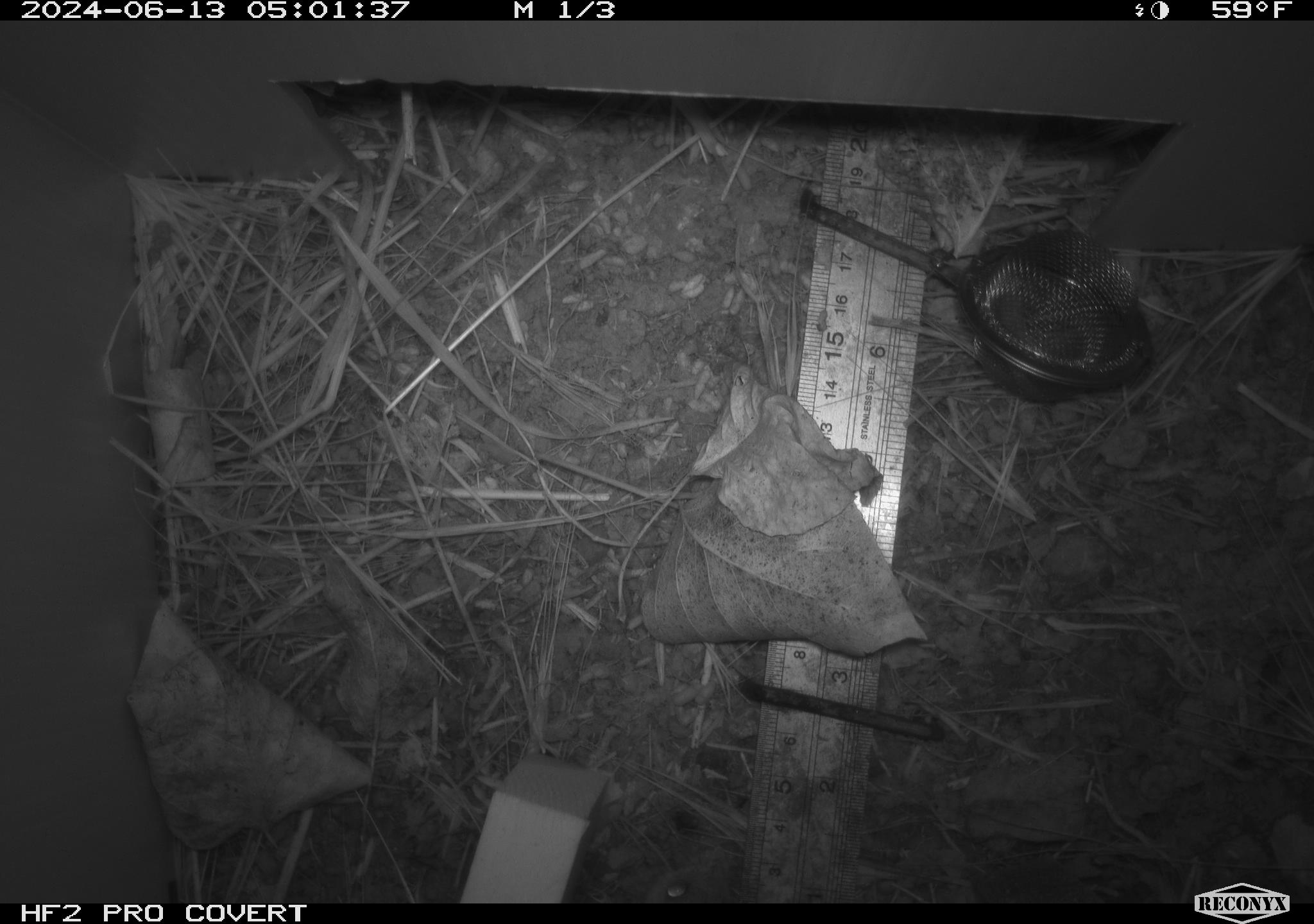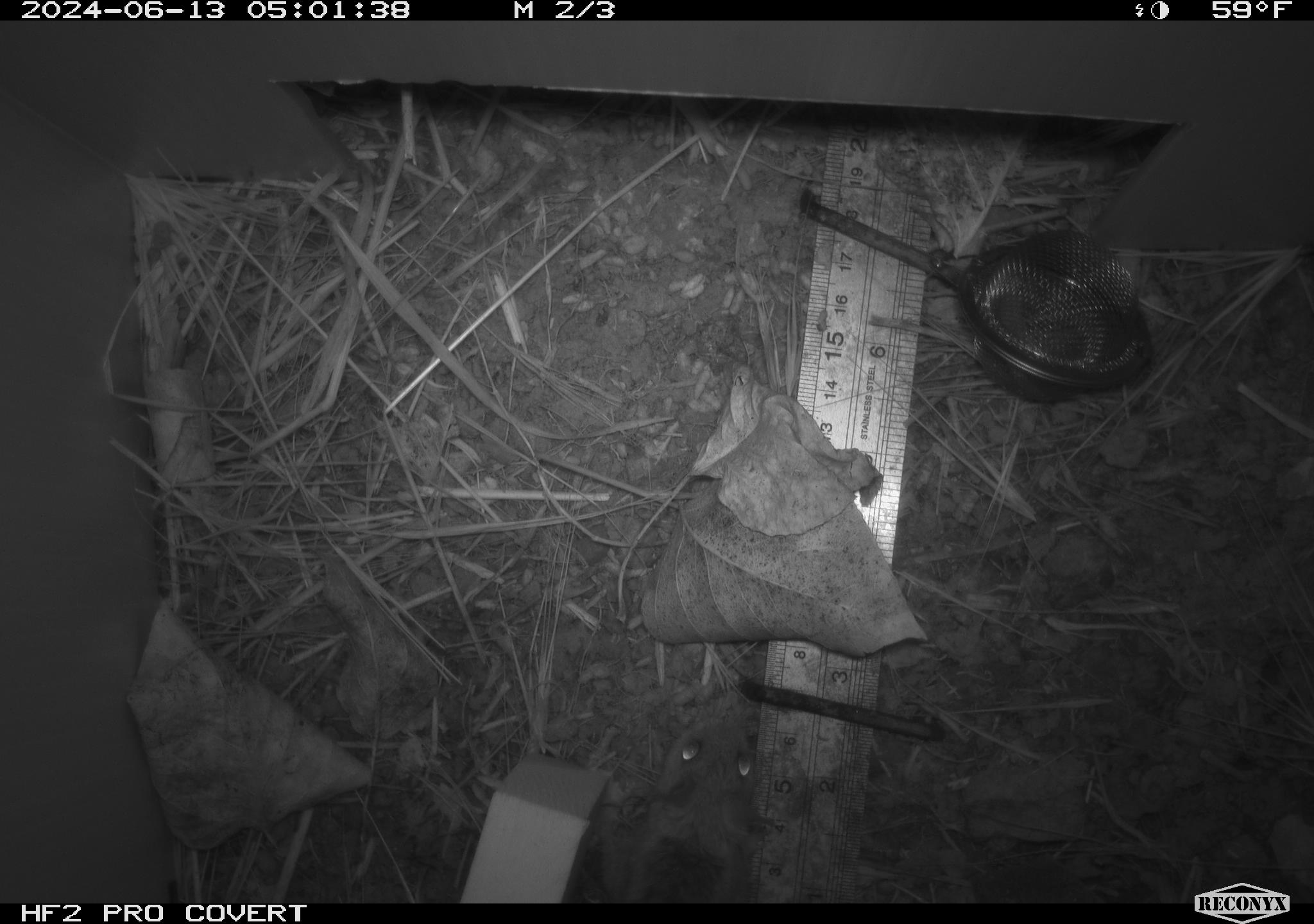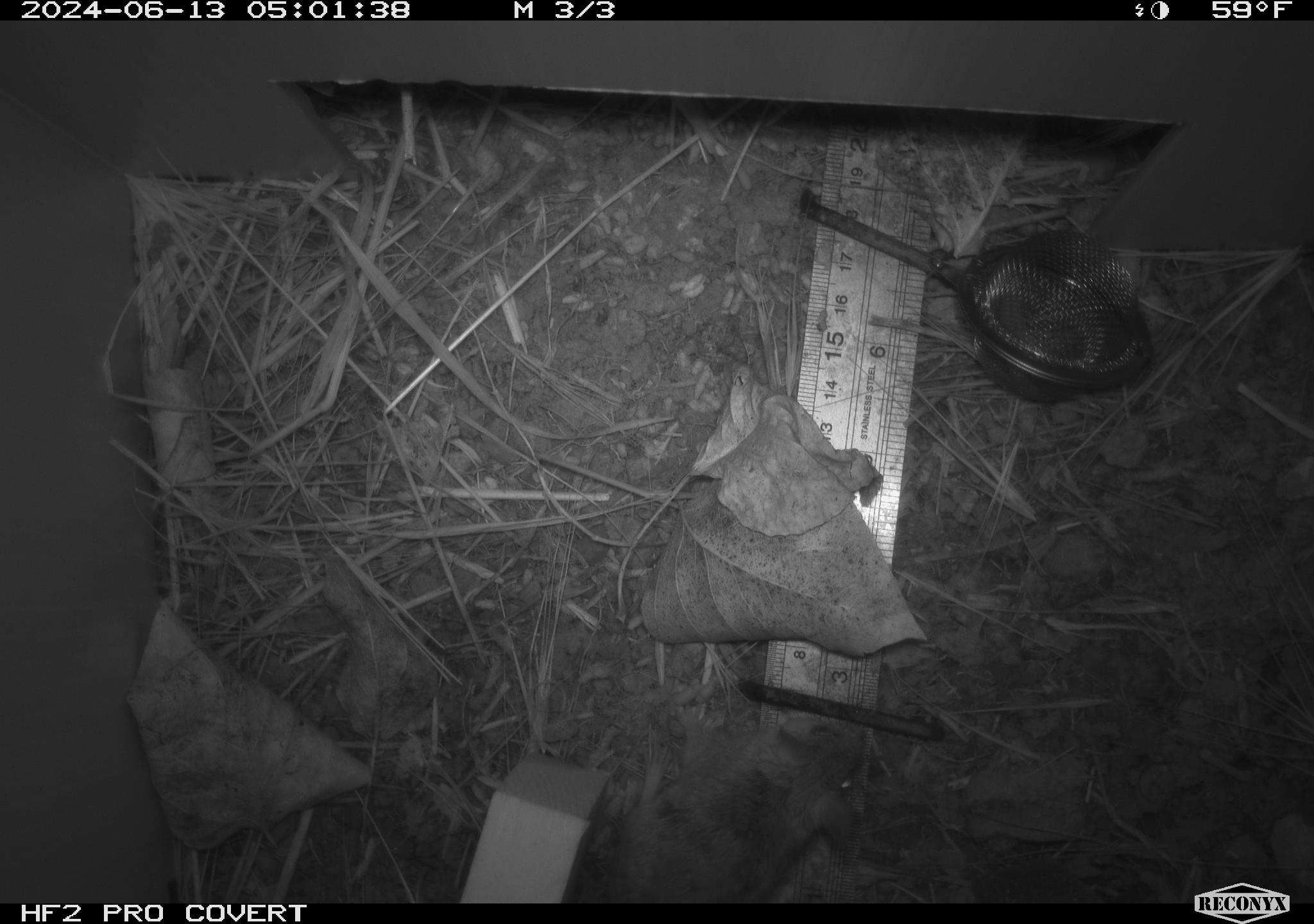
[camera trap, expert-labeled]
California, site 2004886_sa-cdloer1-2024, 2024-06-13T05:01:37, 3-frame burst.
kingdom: Animalia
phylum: Chordata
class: Mammalia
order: Rodentia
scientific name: Rodentia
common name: mouse species